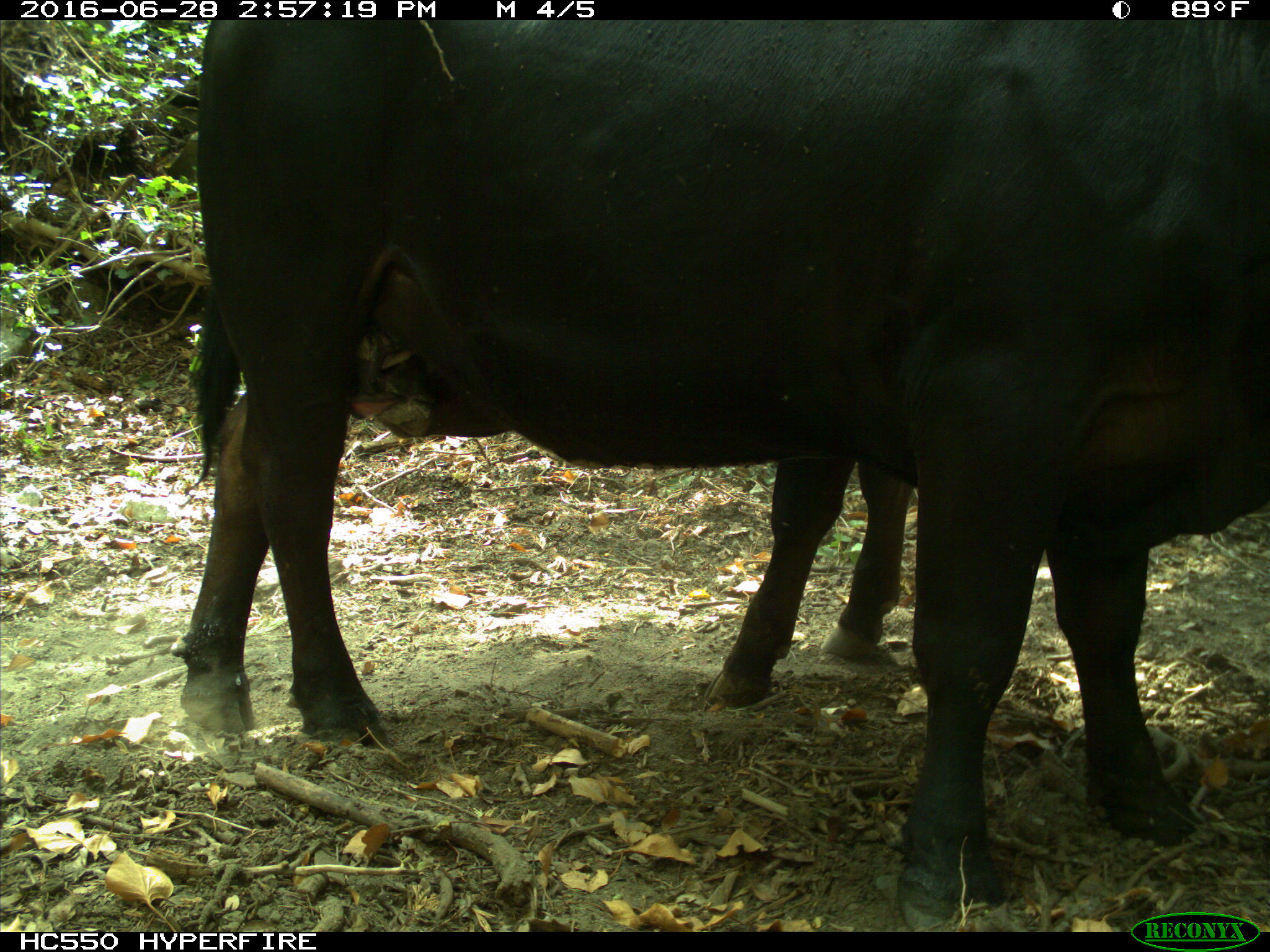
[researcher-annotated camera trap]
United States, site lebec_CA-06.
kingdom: Animalia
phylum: Chordata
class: Mammalia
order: Artiodactyla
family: Bovidae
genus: Bos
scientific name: Bos taurus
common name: domestic cow